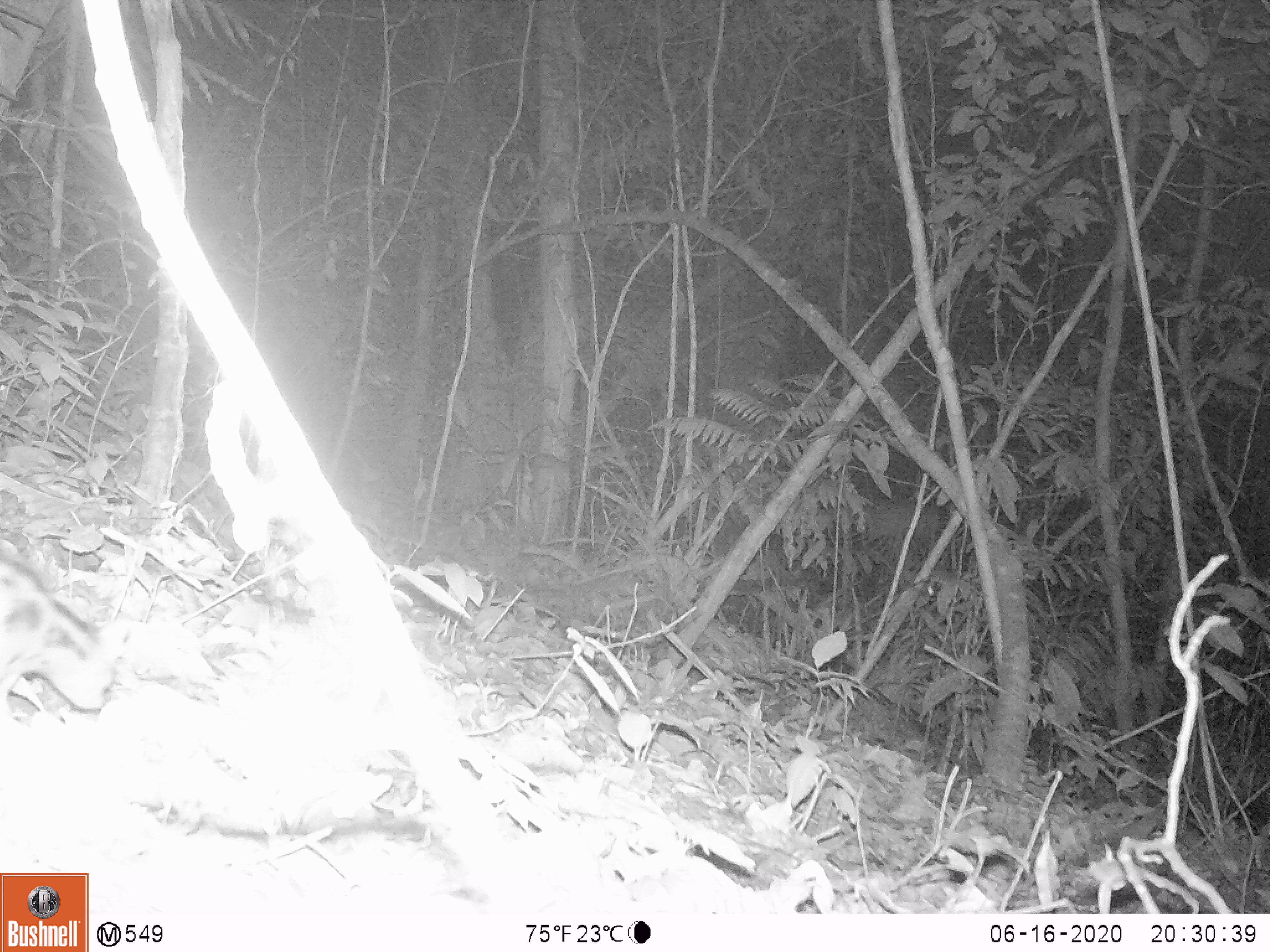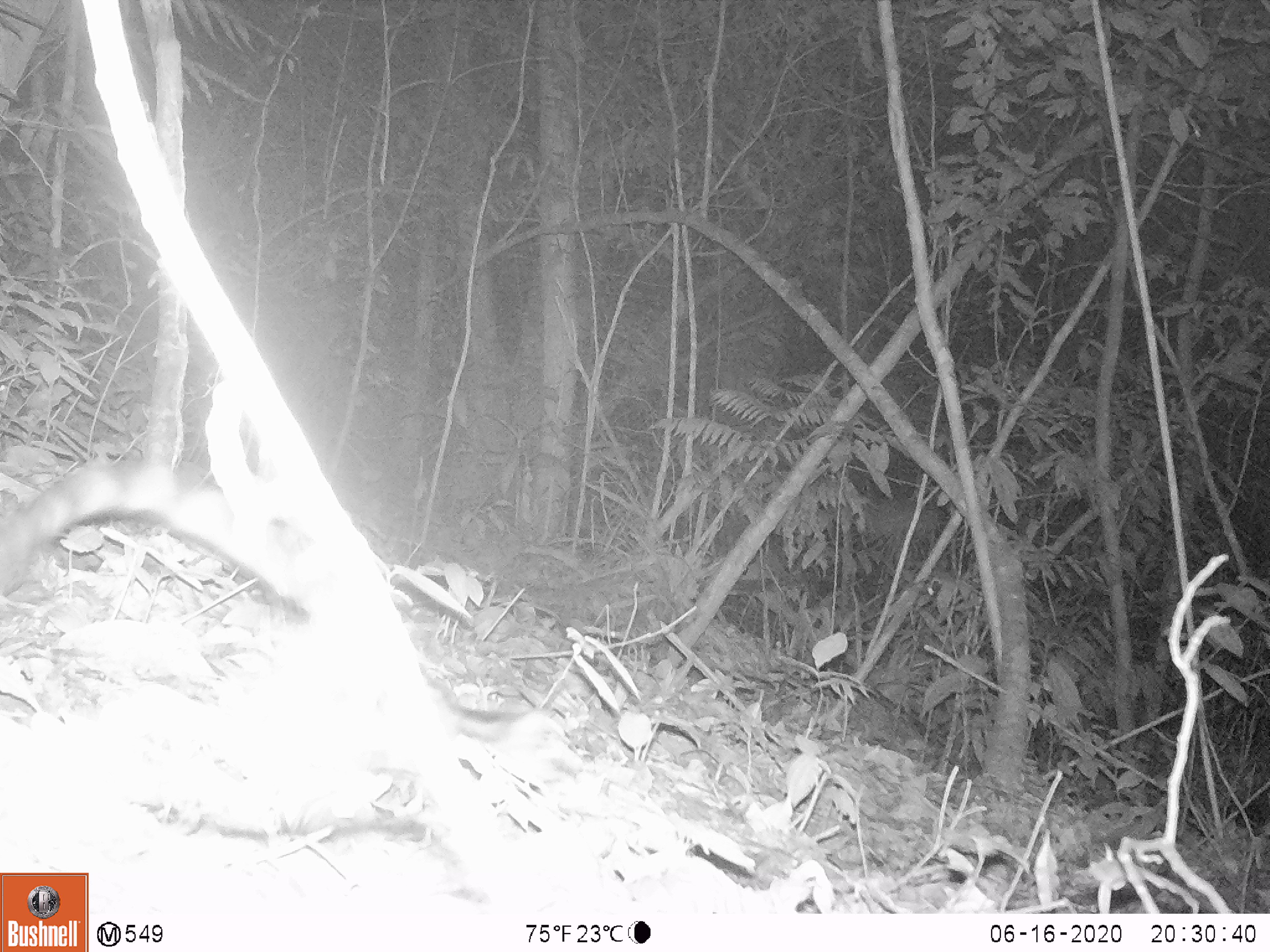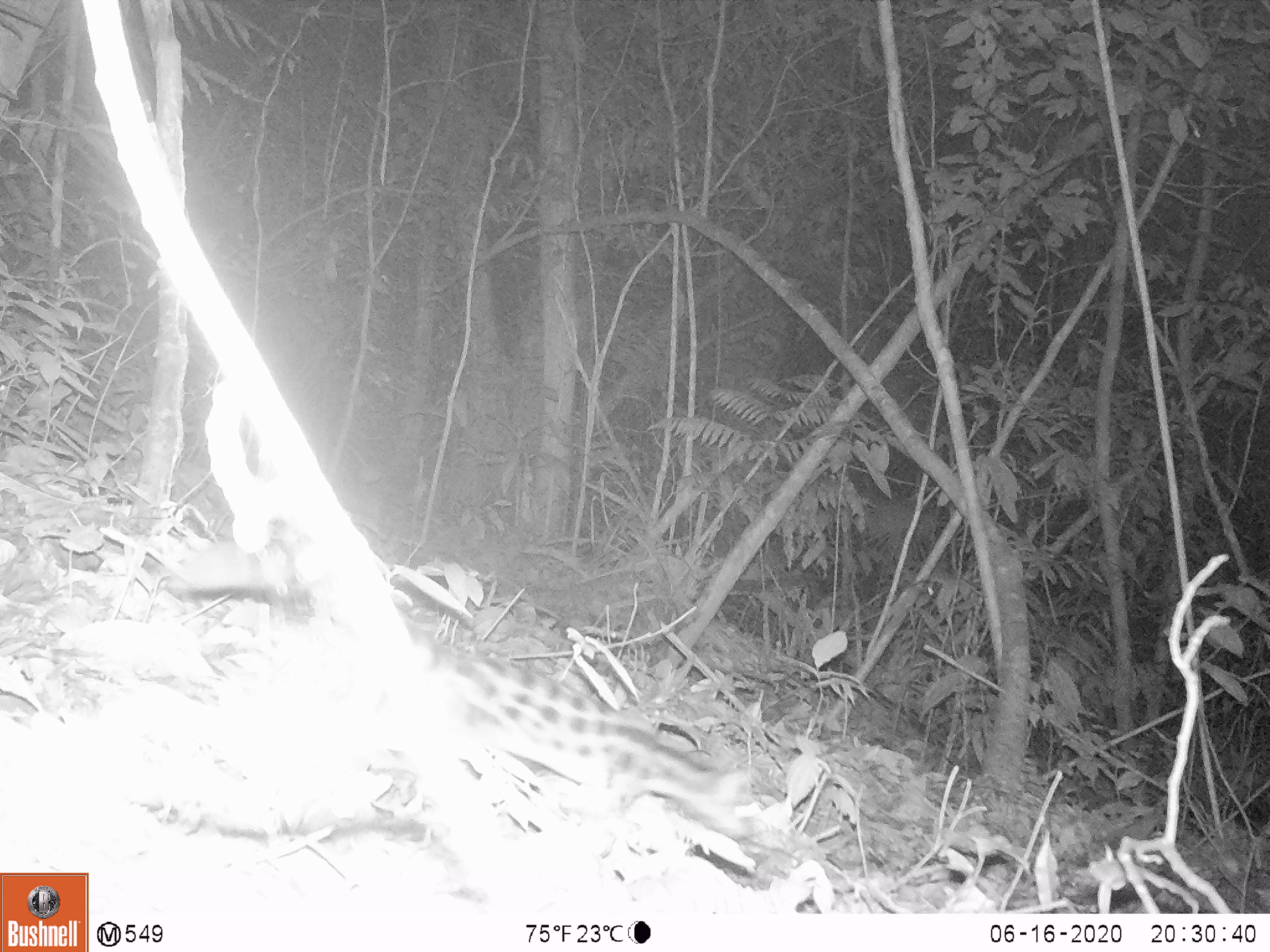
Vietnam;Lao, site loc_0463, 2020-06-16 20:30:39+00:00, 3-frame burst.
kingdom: Animalia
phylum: Chordata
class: Mammalia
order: Carnivora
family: Prionodontidae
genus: Prionodon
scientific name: Prionodon pardicolor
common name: spotted linsang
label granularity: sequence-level